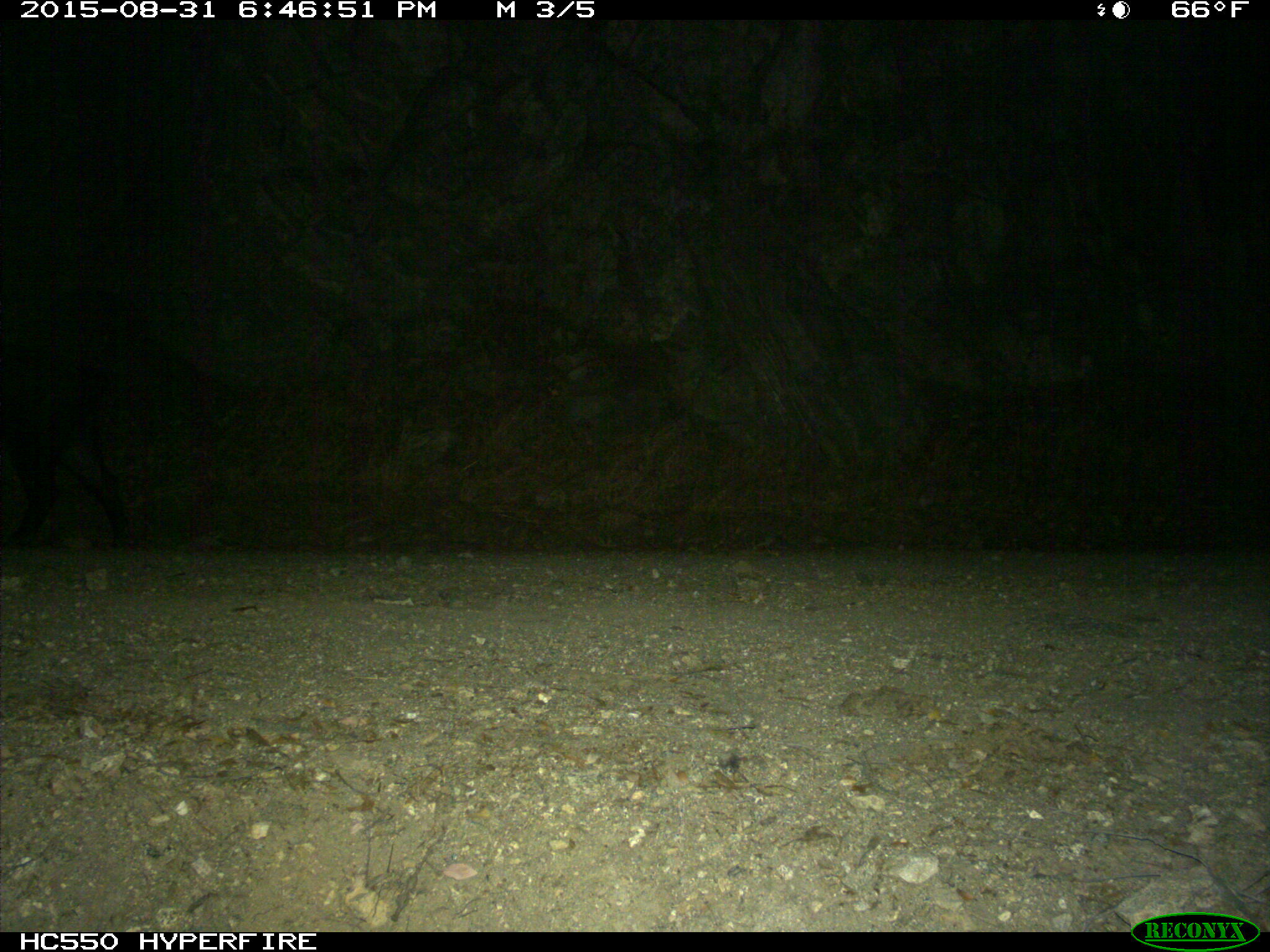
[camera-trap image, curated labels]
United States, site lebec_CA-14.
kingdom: Animalia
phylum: Chordata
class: Mammalia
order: Artiodactyla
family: Suidae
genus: Sus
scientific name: Sus scrofa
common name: wild boar